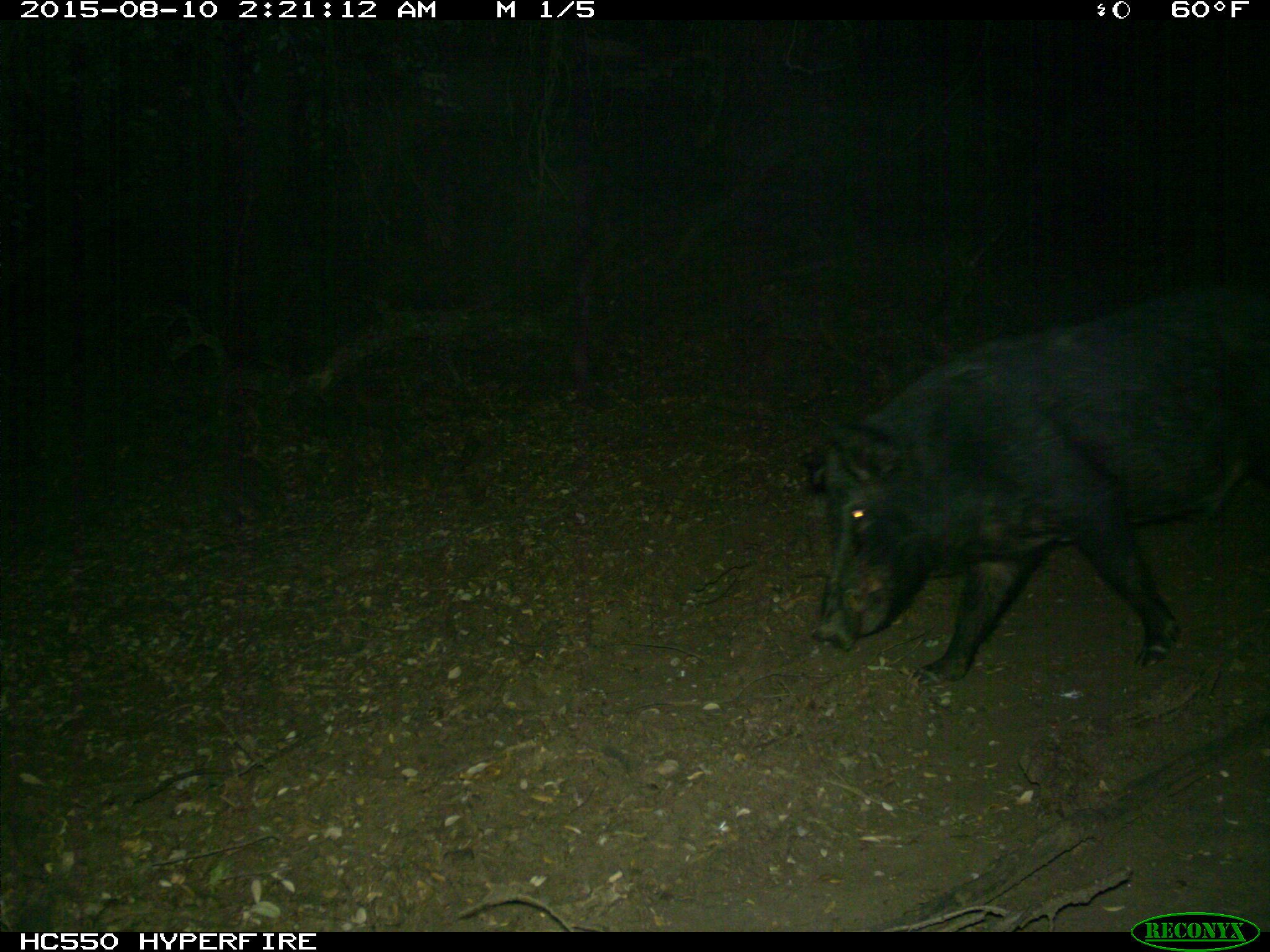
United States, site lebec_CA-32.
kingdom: Animalia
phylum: Chordata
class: Mammalia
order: Artiodactyla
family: Suidae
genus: Sus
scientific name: Sus scrofa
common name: wild boar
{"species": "Sus scrofa (wild boar)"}